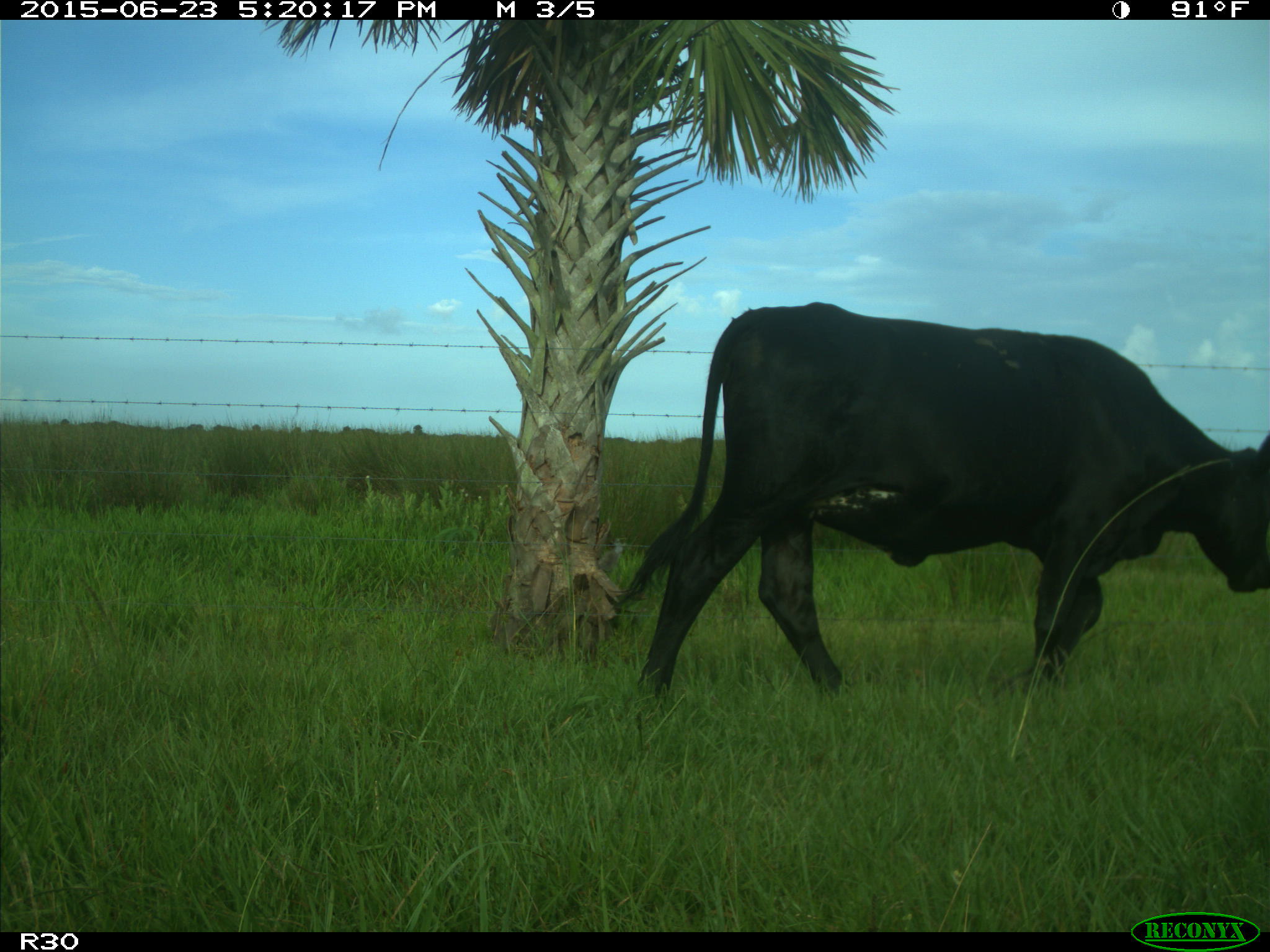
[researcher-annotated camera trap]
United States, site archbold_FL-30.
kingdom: Animalia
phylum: Chordata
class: Mammalia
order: Artiodactyla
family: Bovidae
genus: Bos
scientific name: Bos taurus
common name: domestic cow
Bos taurus (domestic cow).